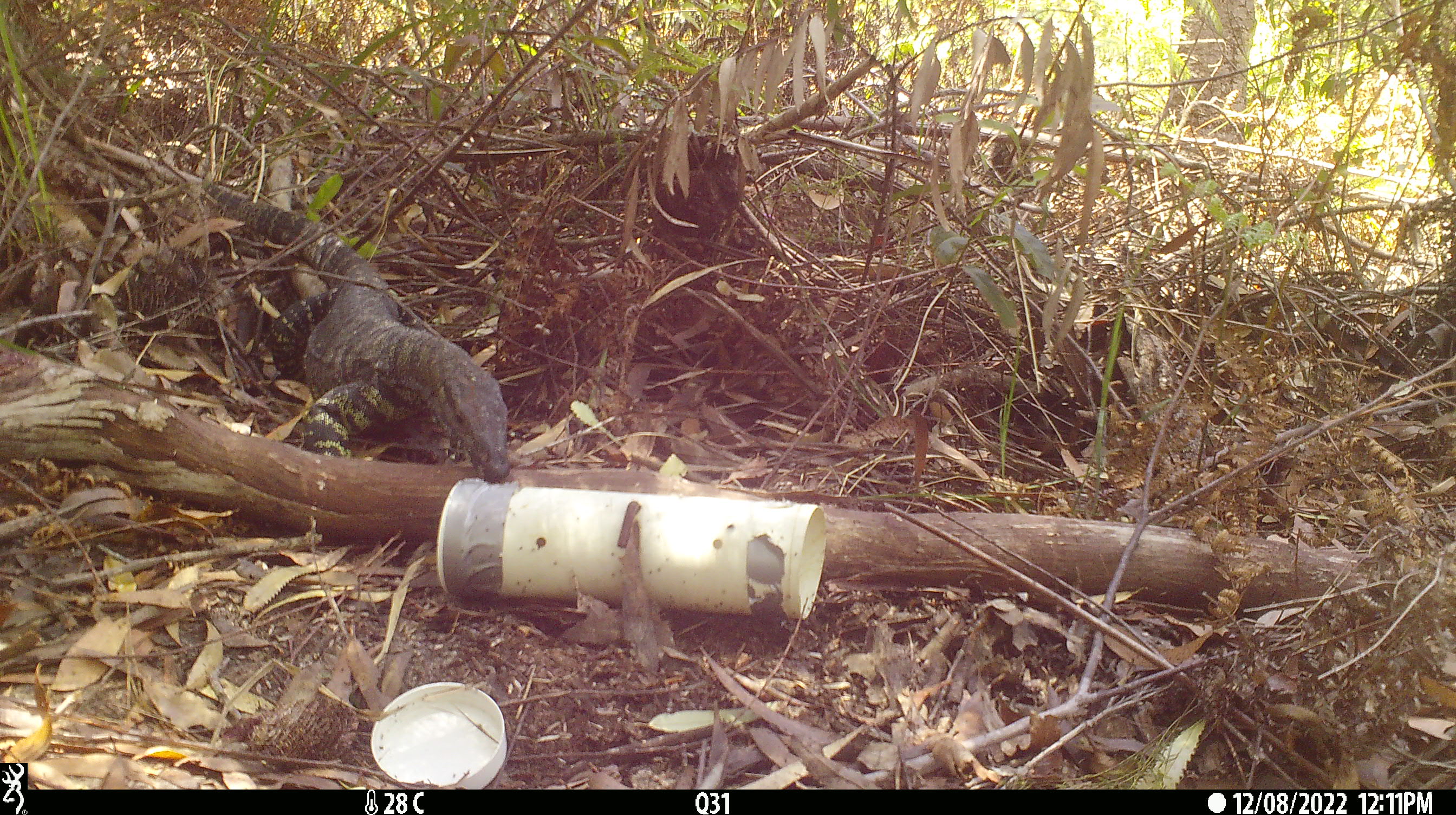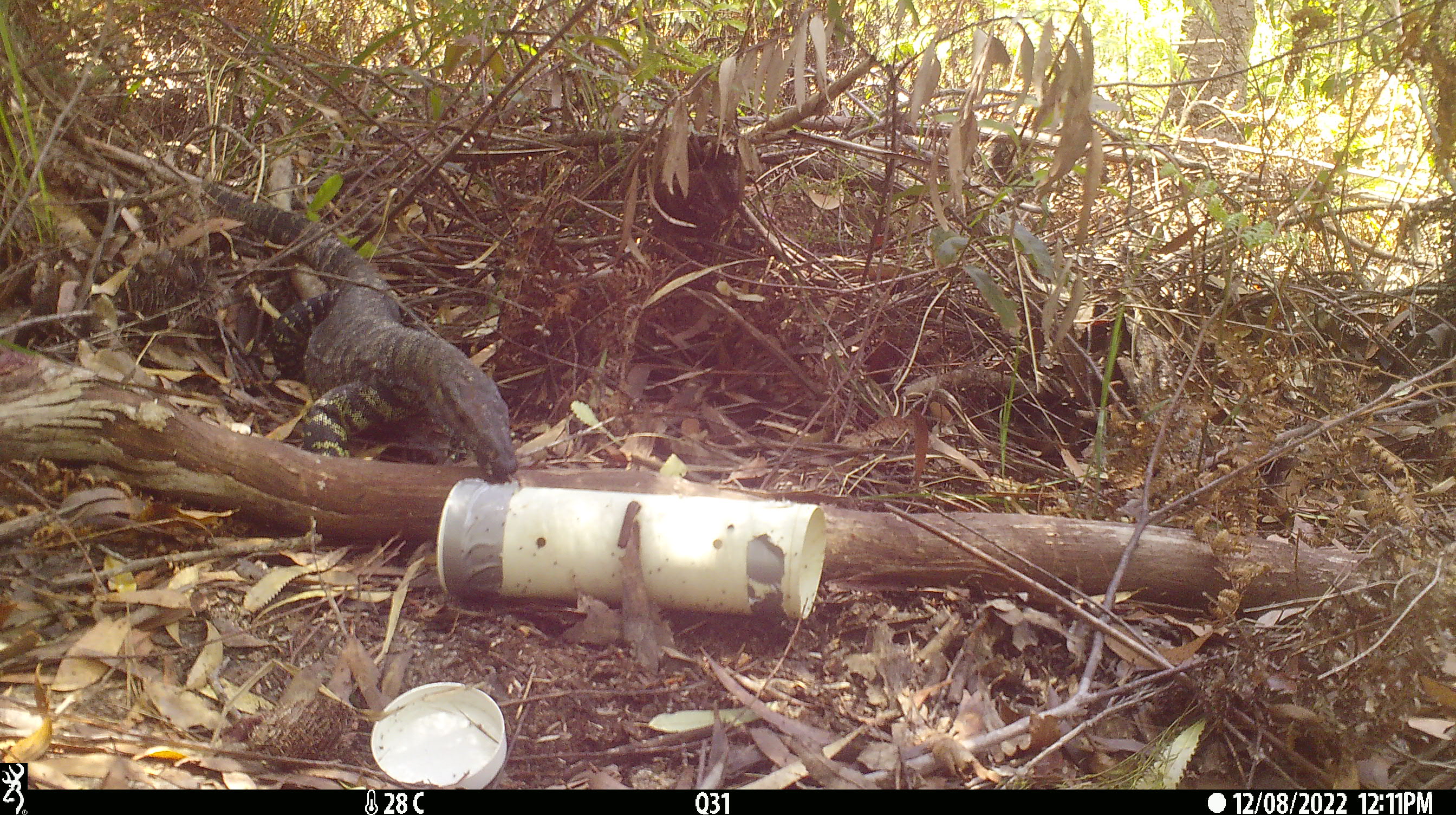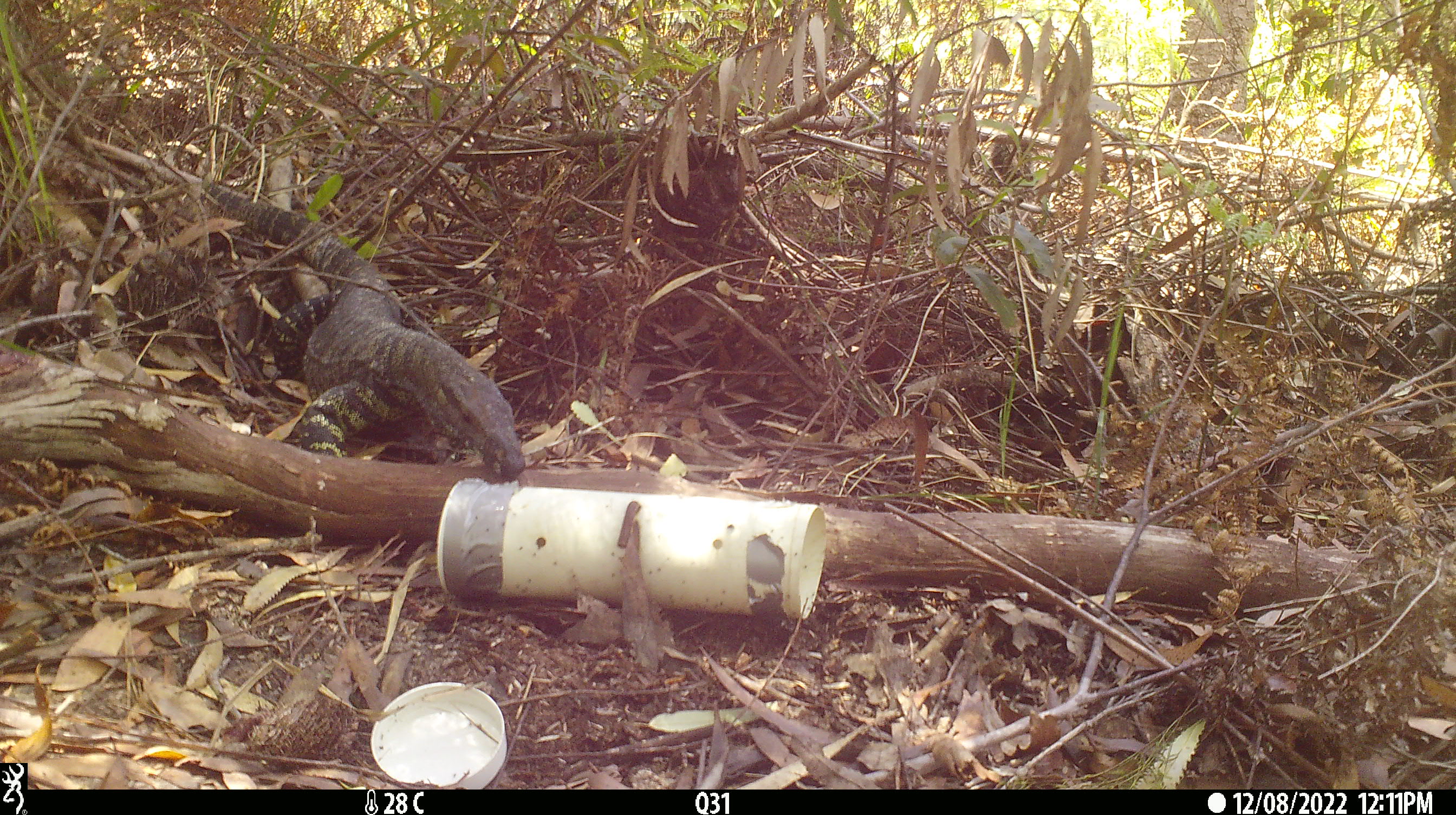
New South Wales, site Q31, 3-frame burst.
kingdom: Animalia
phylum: Chordata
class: Reptilia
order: Squamata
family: Varanidae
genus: Varanus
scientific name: Varanus varius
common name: lace monitor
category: goanna